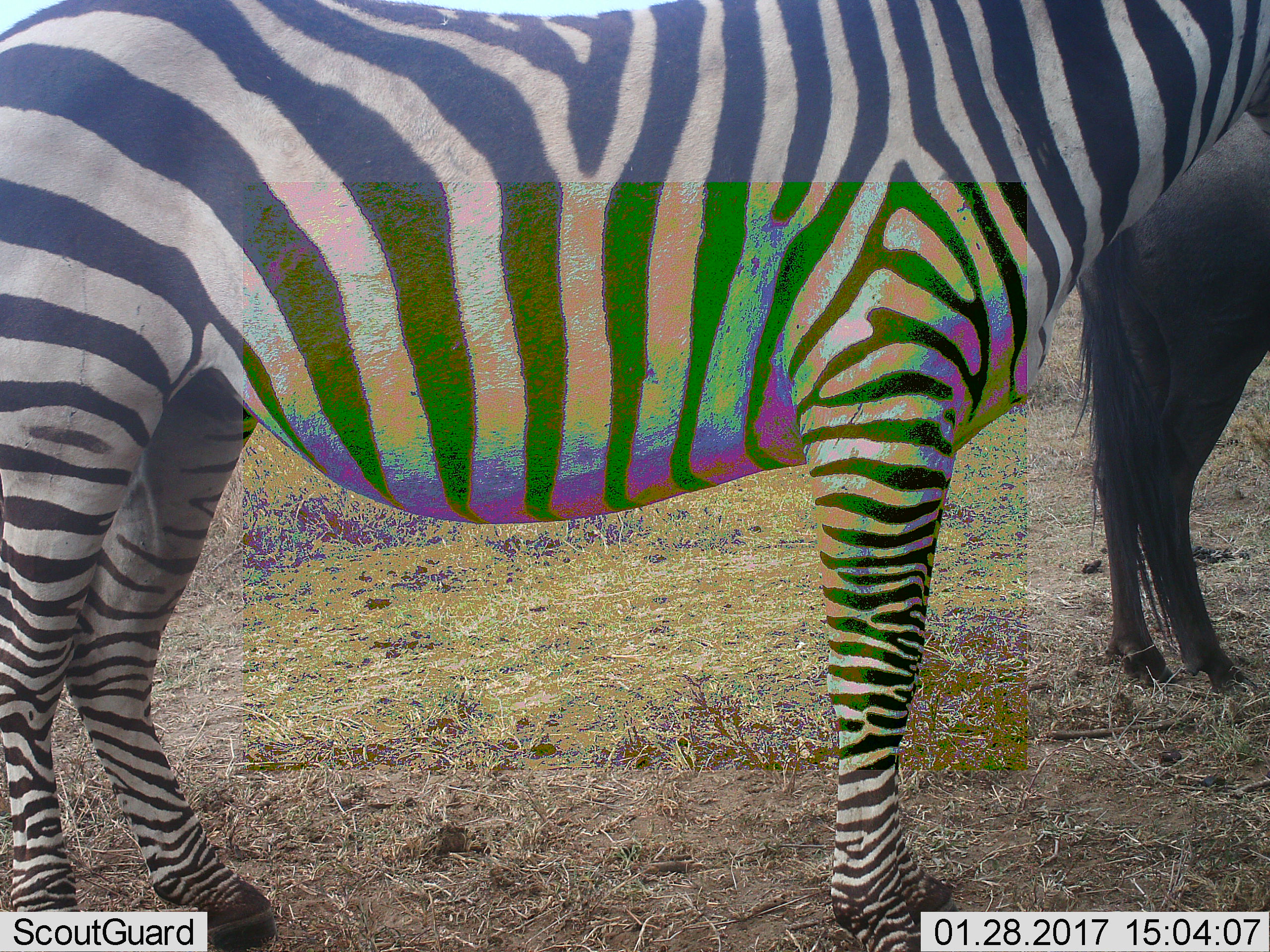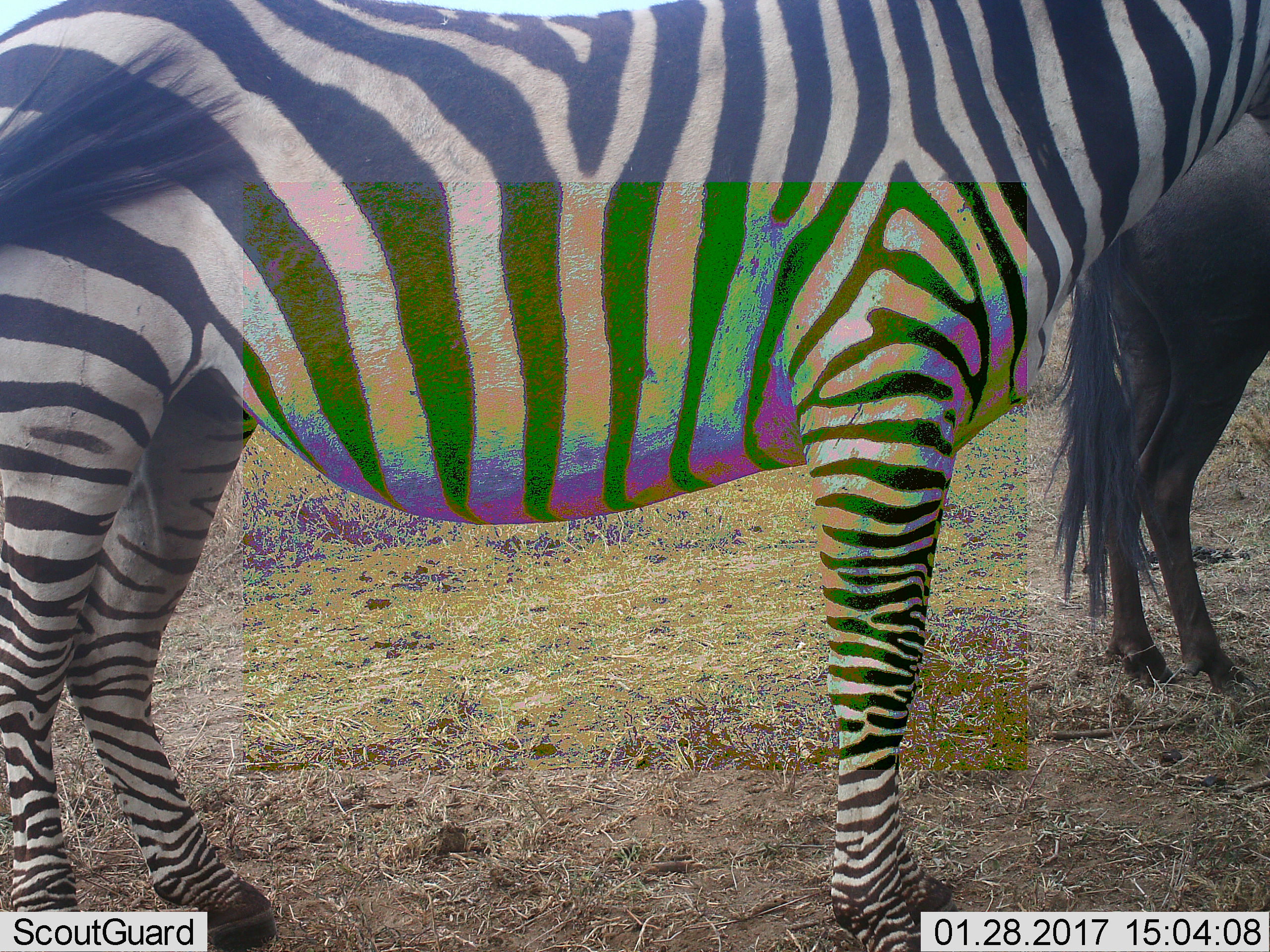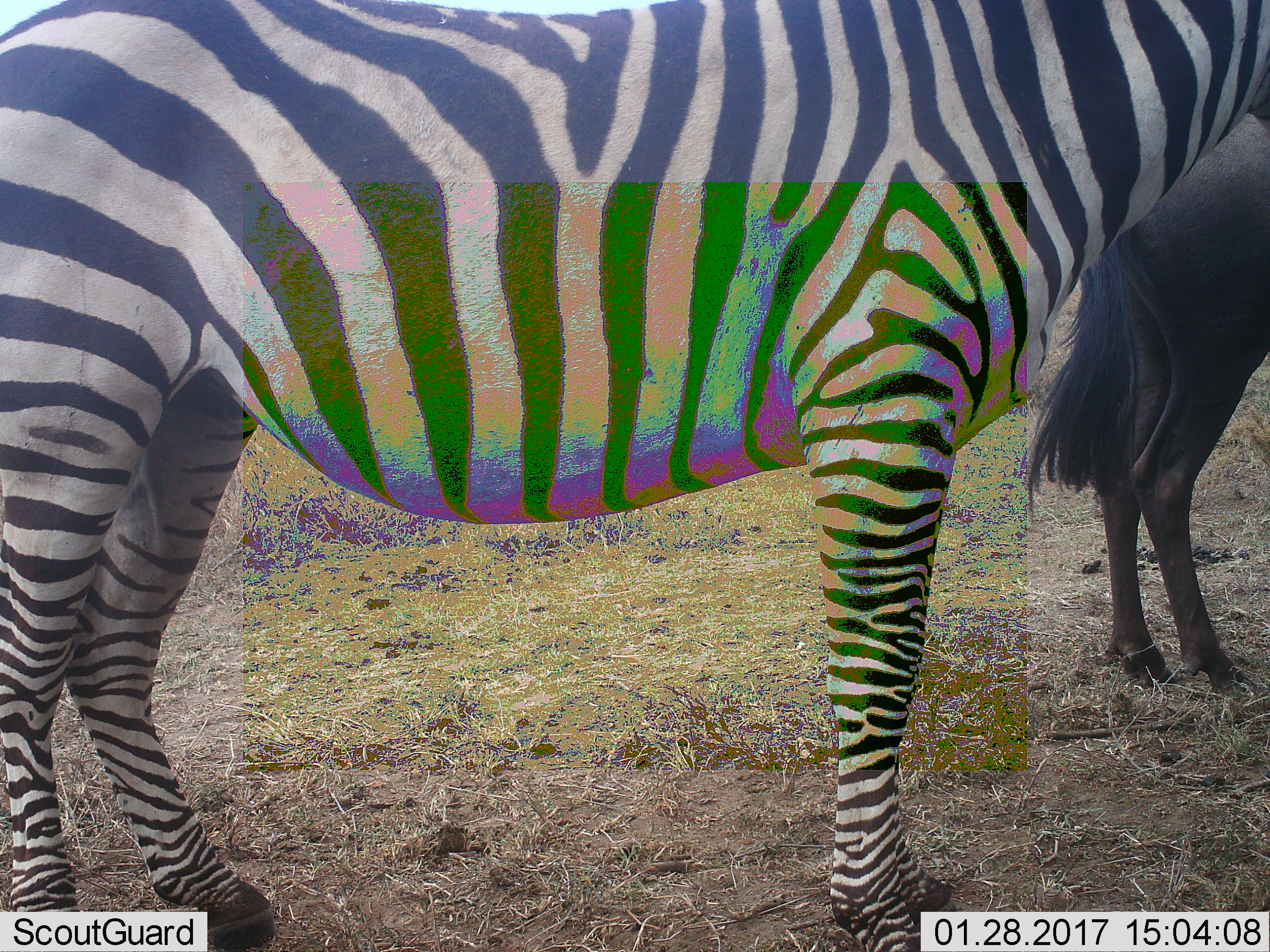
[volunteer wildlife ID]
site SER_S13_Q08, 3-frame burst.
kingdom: Animalia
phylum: Chordata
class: Mammalia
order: Perissodactyla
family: Equidae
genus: Equus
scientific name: Equus quagga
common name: plains zebra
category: zebraplains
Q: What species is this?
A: Zebraplains (plains zebra) (Equus quagga).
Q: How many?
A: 1.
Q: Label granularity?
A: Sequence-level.